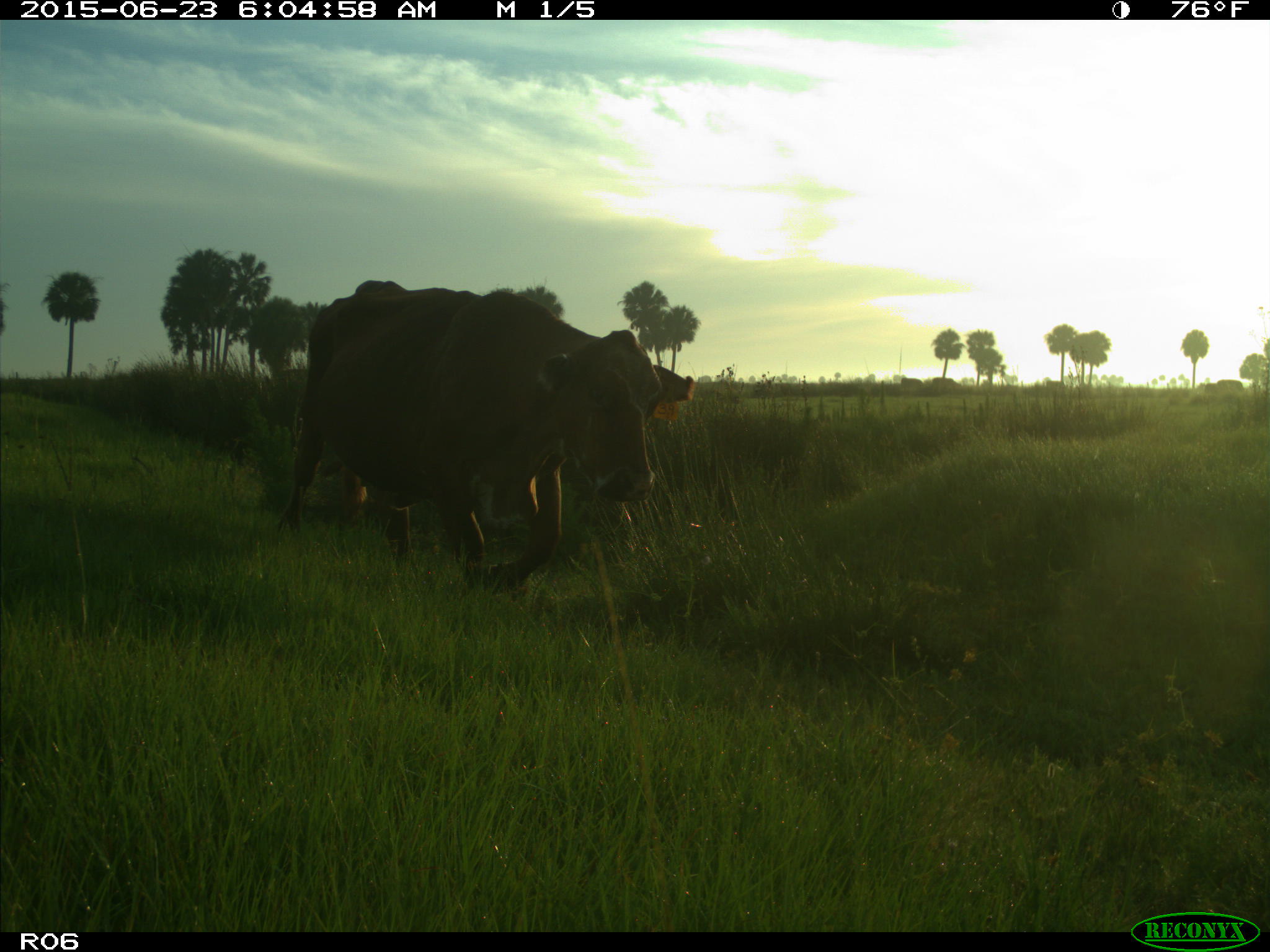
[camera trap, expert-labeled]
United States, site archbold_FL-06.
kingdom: Animalia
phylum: Chordata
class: Mammalia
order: Artiodactyla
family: Bovidae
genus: Bos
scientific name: Bos taurus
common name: domestic cow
Bos taurus (domestic cow).